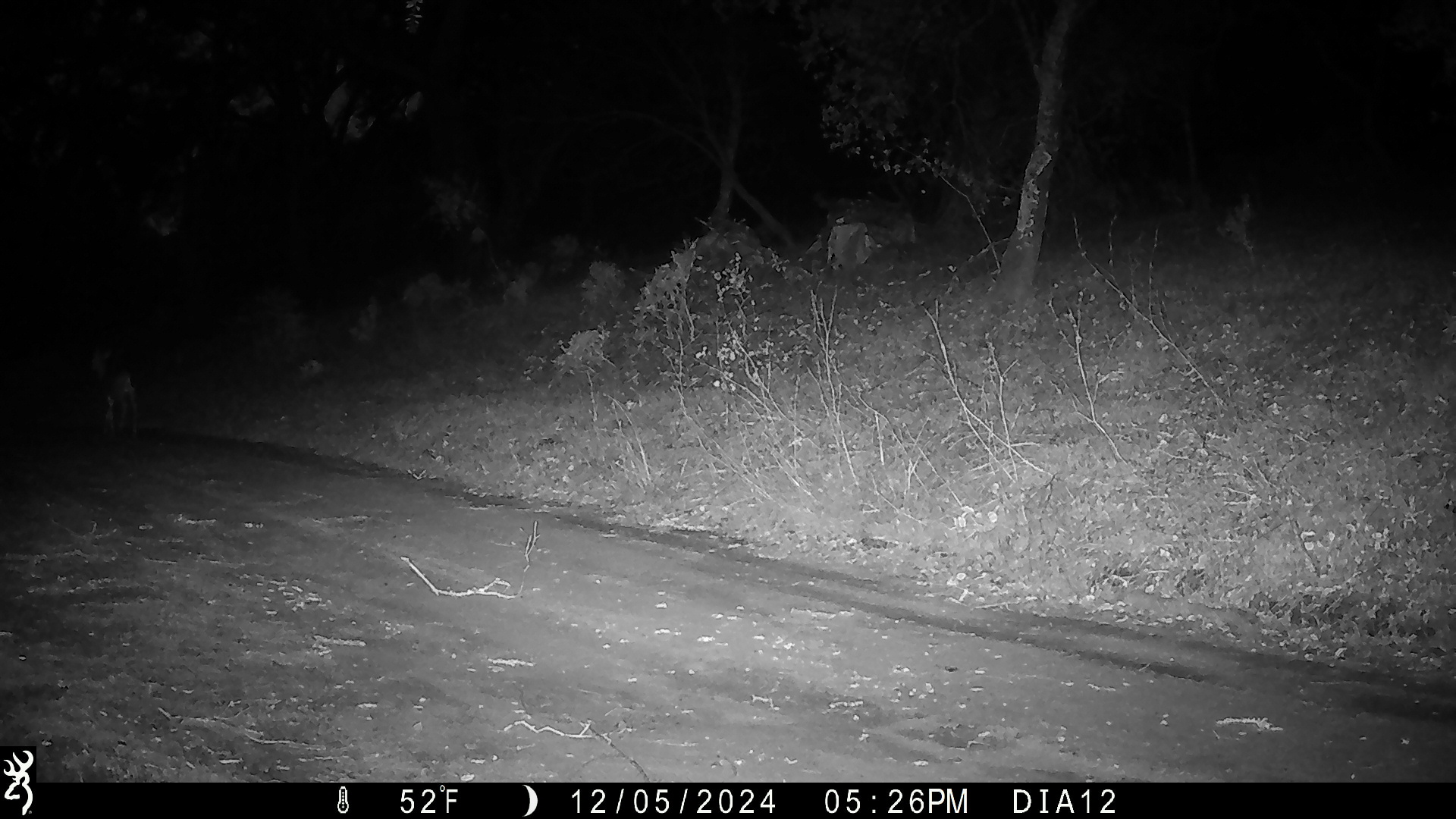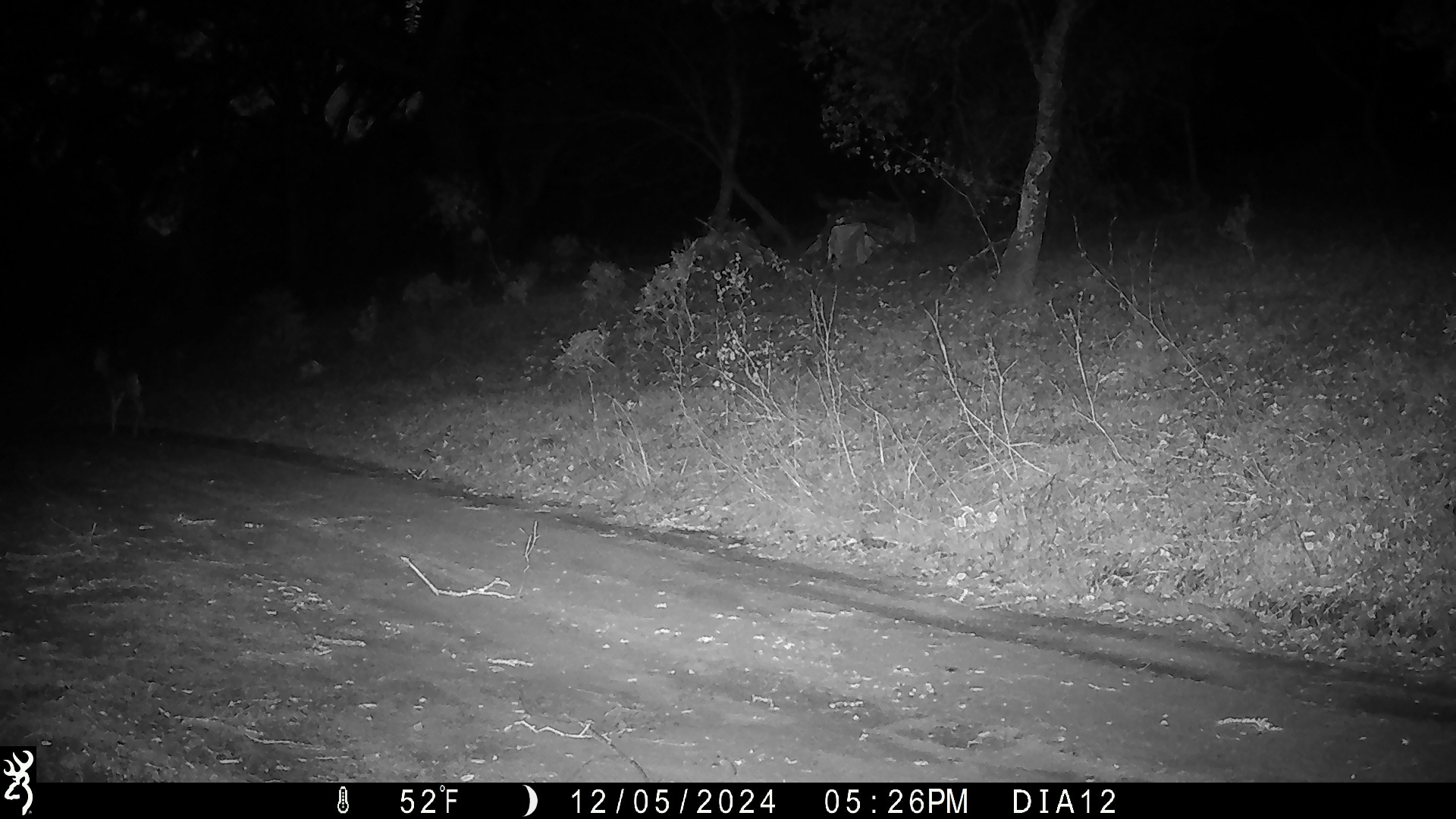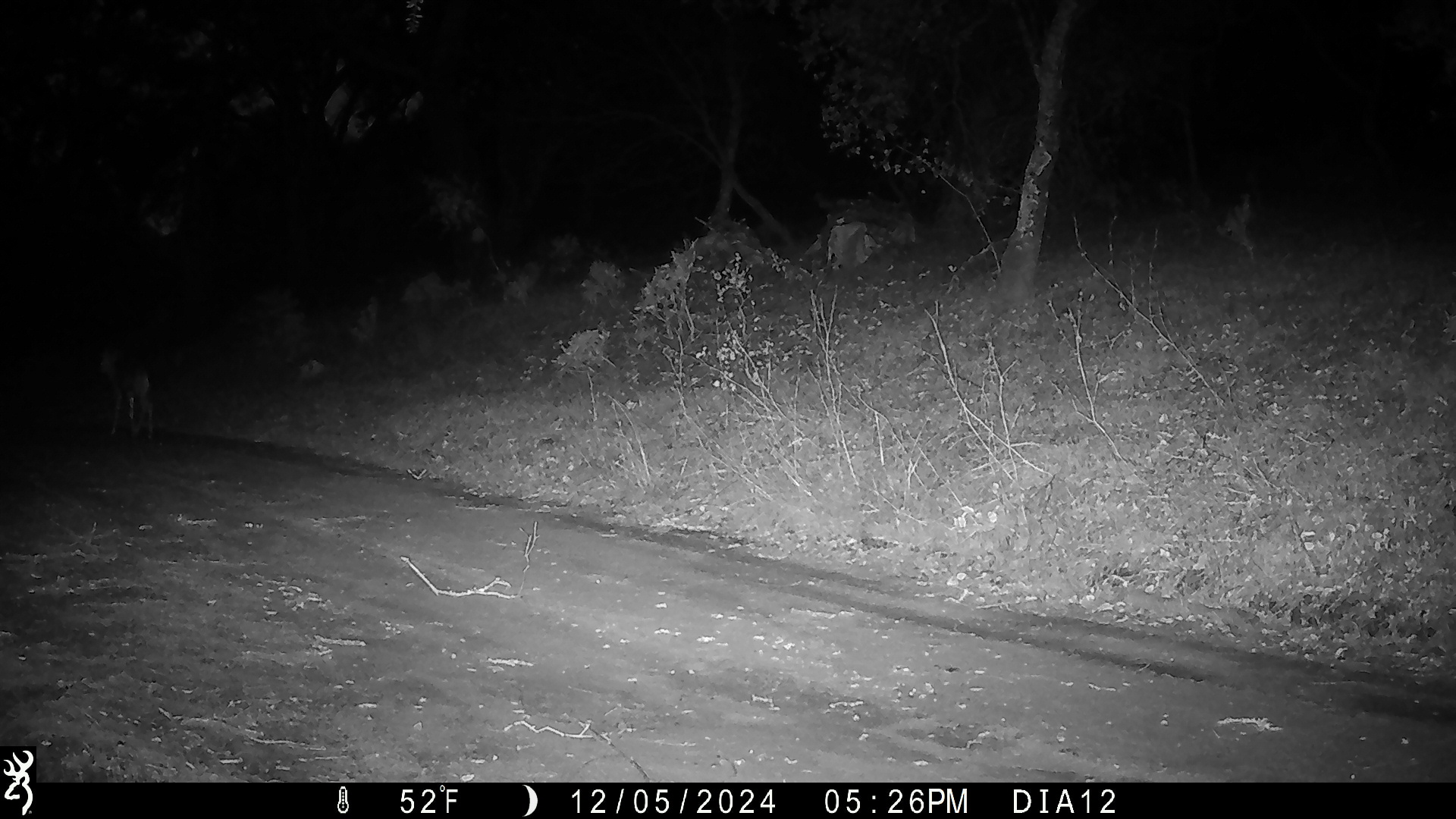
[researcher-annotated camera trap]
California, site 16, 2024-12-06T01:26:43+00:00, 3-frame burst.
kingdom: Animalia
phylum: Chordata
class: Mammalia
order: Artiodactyla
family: Cervidae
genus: Odocoileus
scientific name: Odocoileus hemionus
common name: mule deer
Mule deer (Odocoileus hemionus).